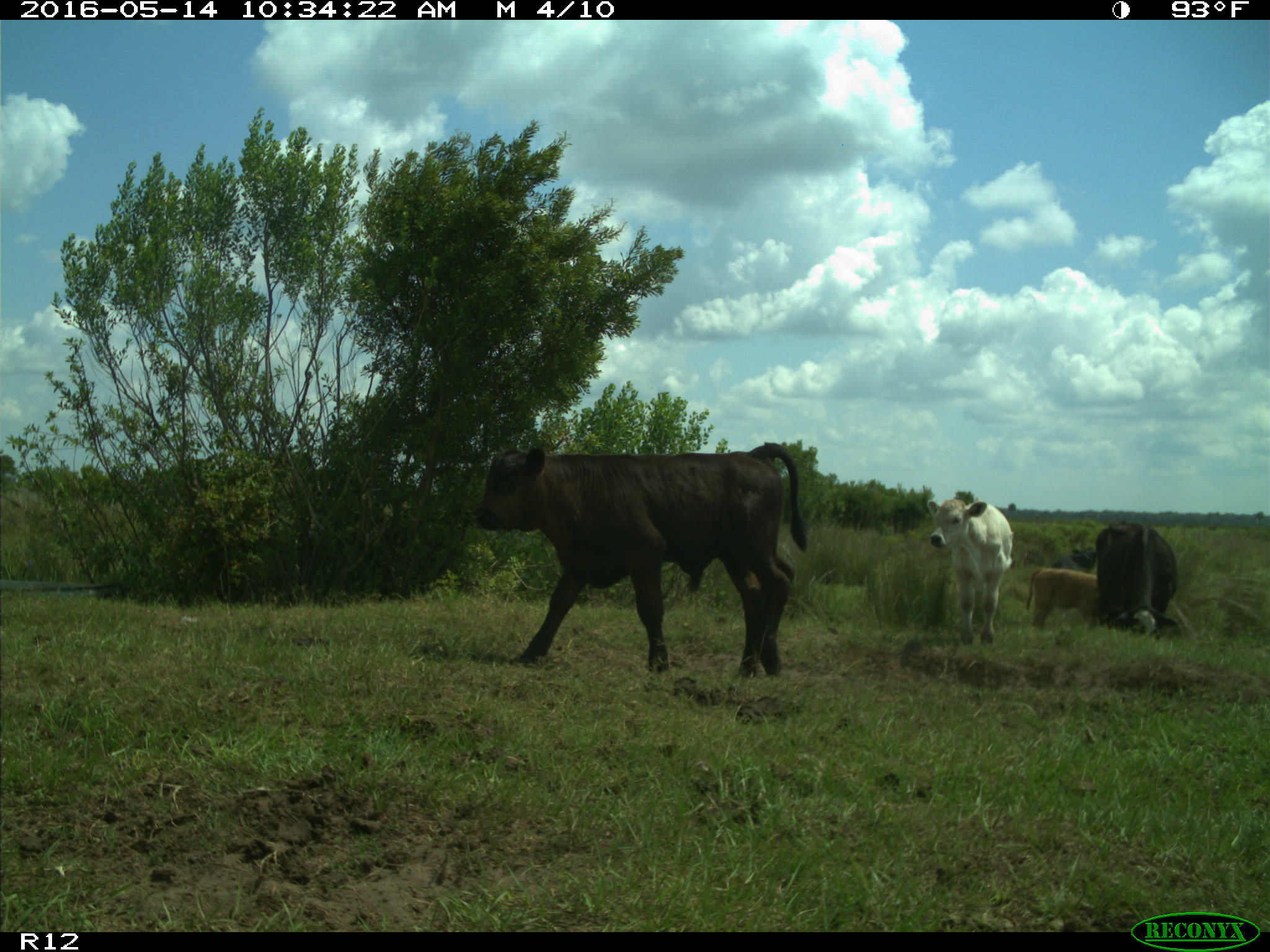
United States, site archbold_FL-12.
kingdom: Animalia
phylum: Chordata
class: Mammalia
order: Artiodactyla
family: Bovidae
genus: Bos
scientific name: Bos taurus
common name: domestic cow